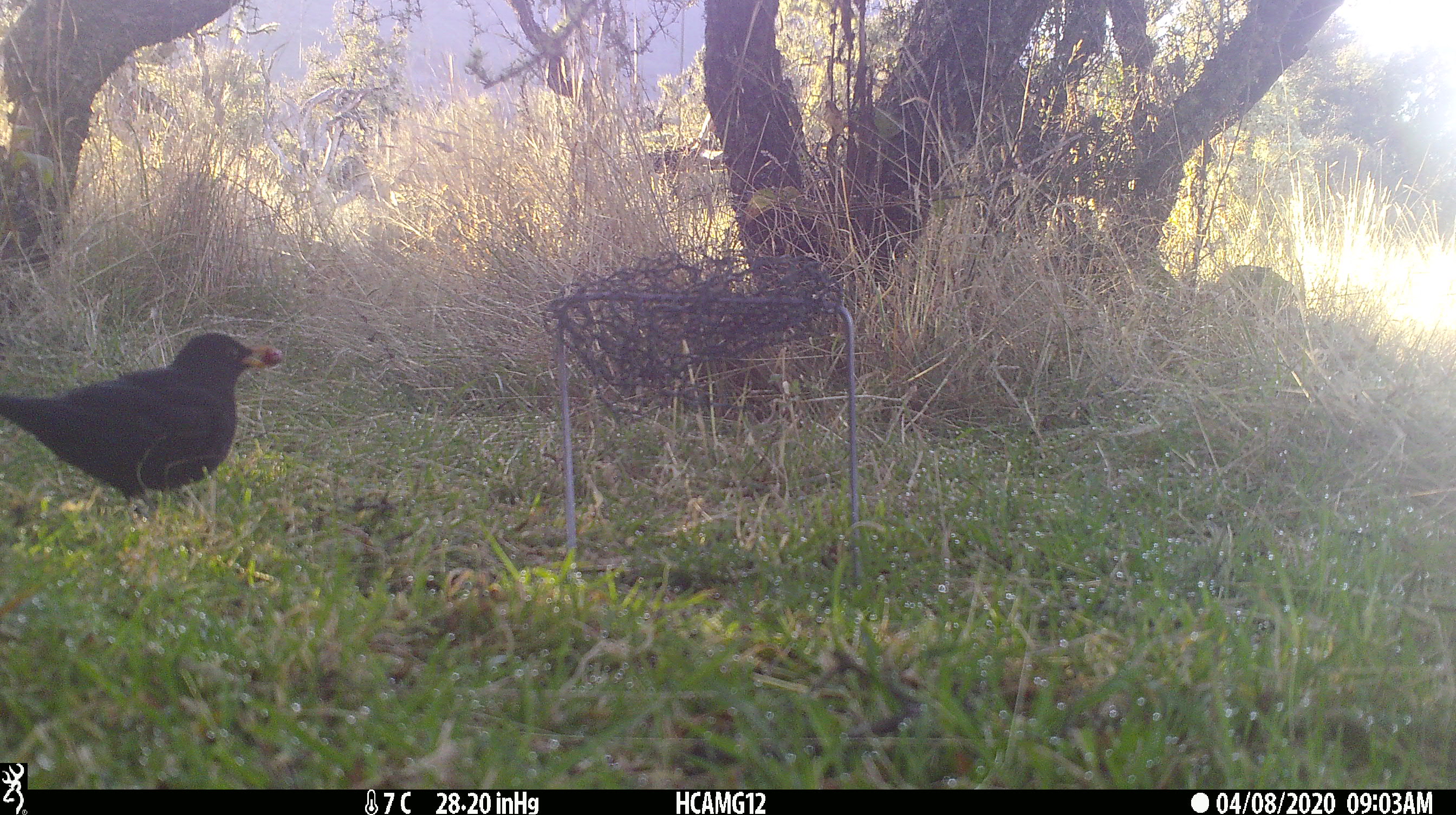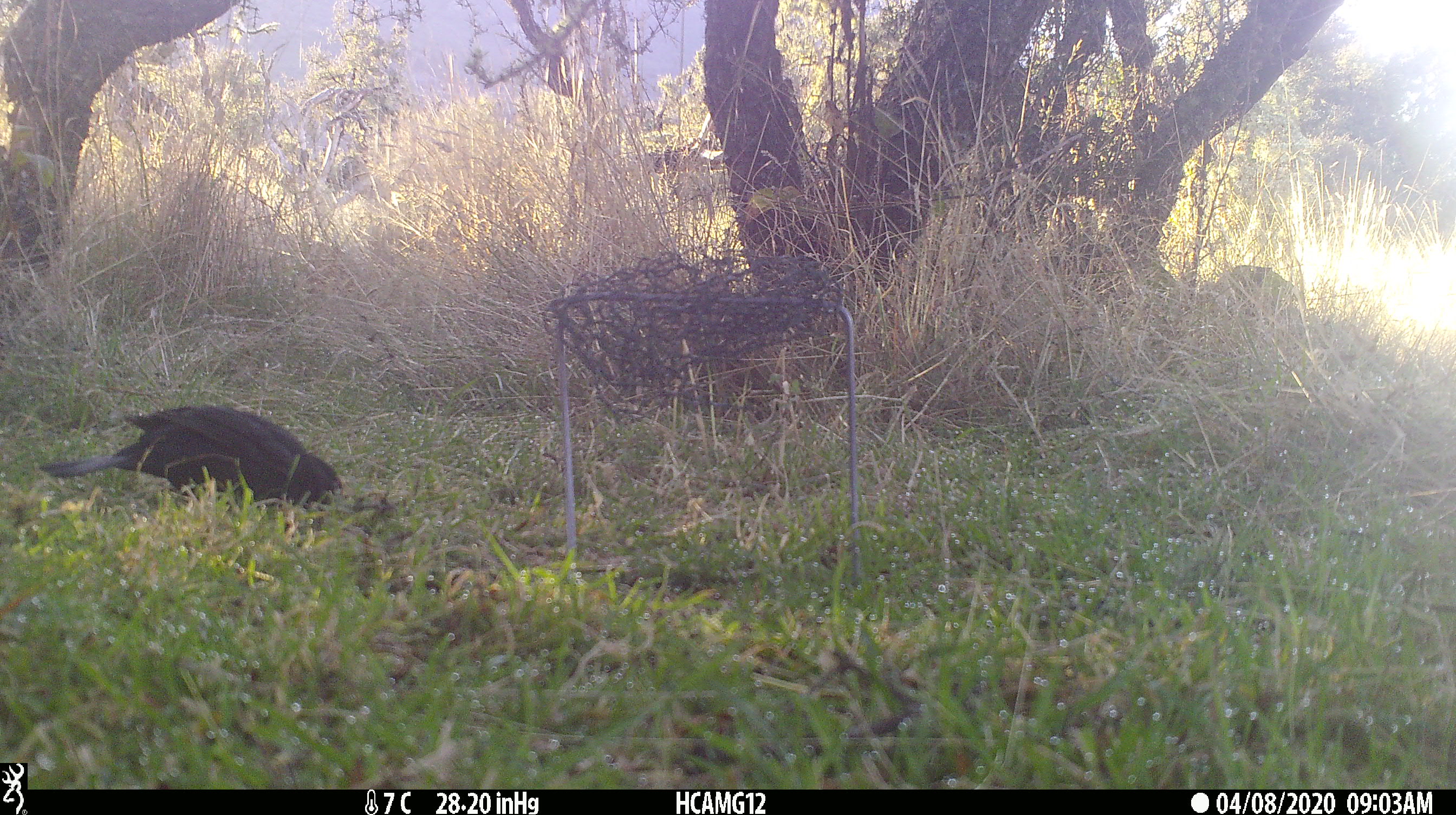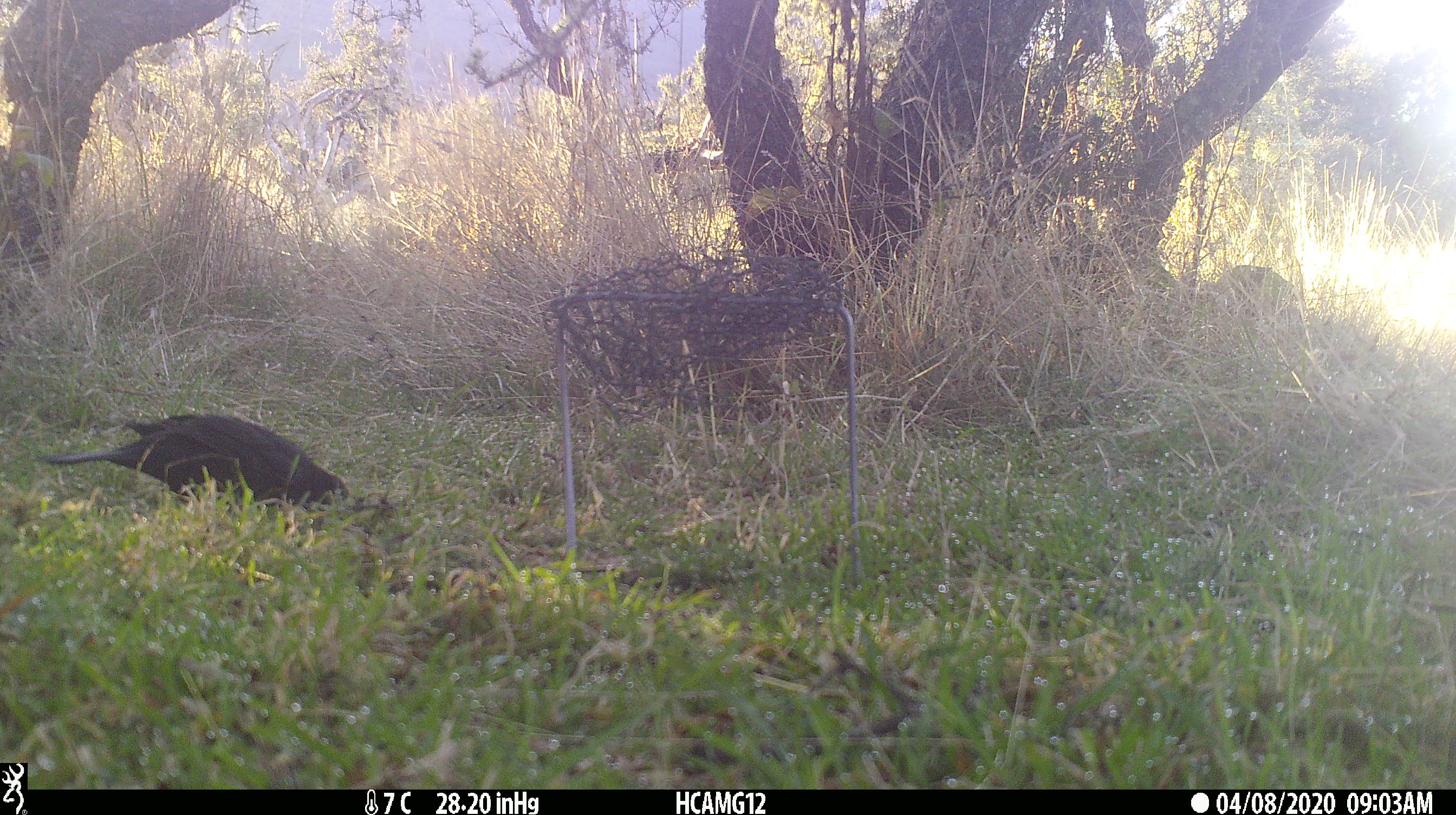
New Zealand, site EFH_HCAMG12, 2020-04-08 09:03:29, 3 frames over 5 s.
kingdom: Animalia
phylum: Chordata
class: Aves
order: Passeriformes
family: Turdidae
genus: Turdus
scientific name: Turdus merula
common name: eurasian blackbird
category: blackbird